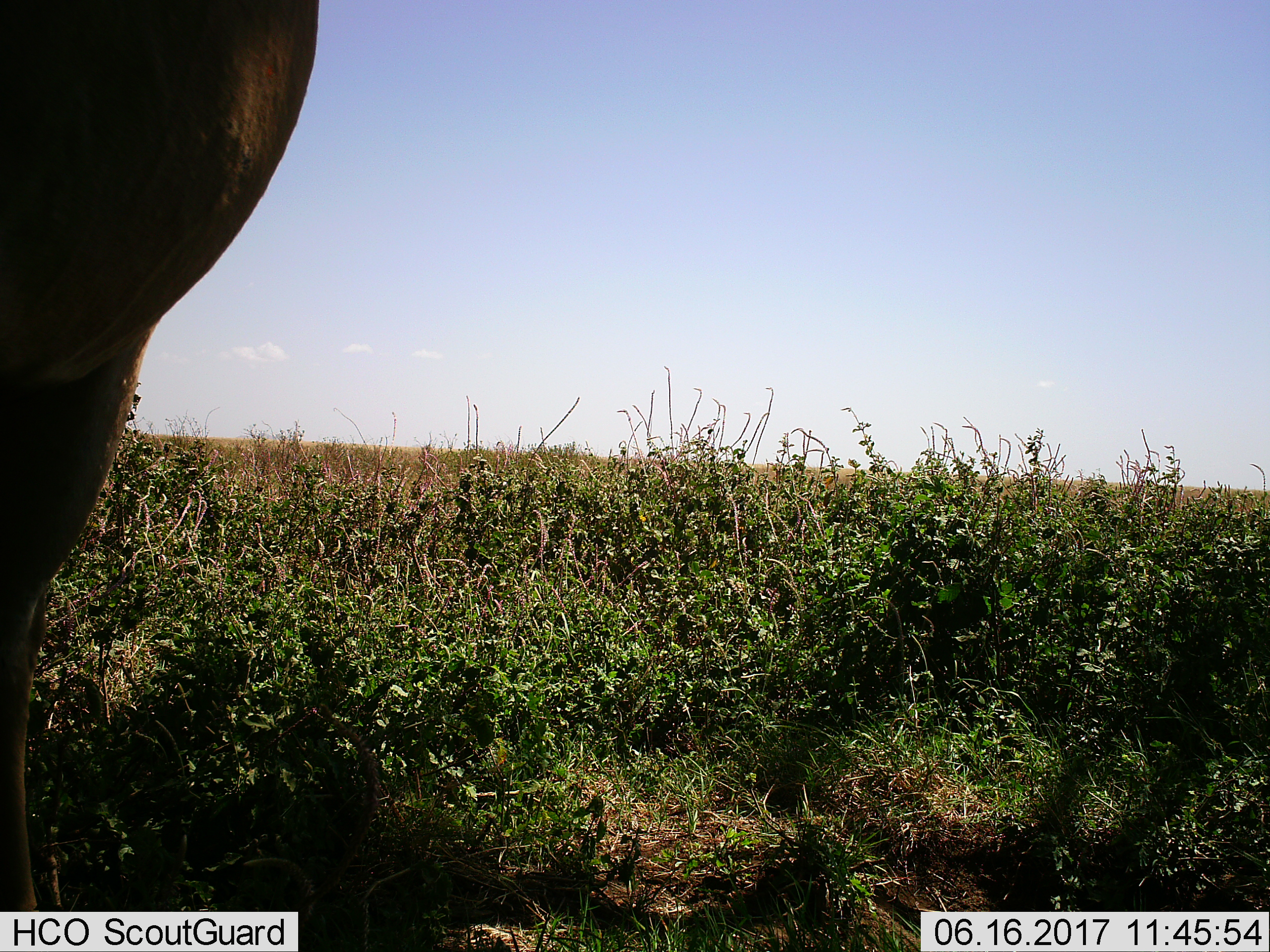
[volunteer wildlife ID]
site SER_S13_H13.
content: unidentified animal